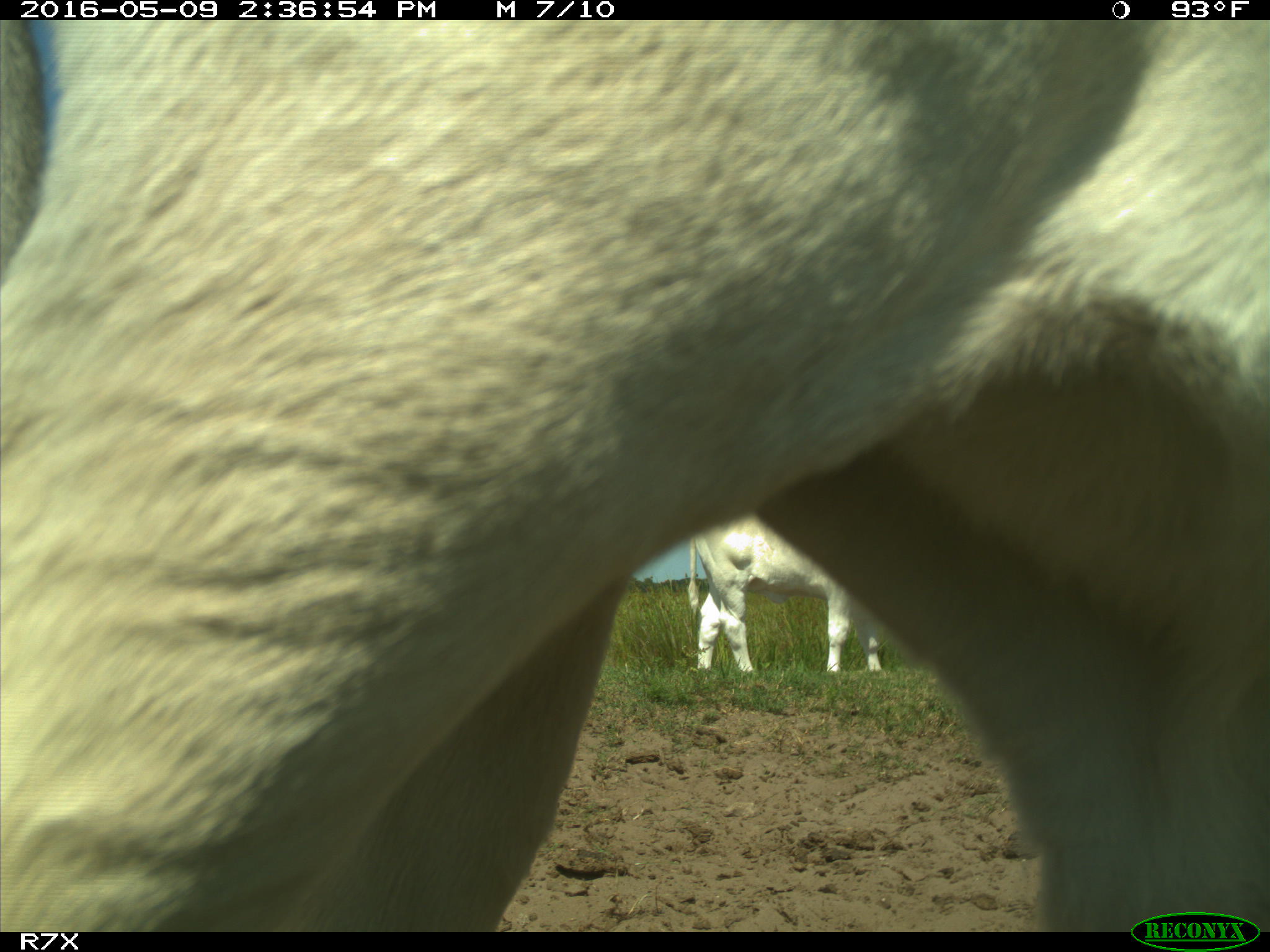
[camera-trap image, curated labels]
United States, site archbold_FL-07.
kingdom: Animalia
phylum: Chordata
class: Mammalia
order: Artiodactyla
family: Bovidae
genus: Bos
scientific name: Bos taurus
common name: domestic cow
Bos taurus (domestic cow).